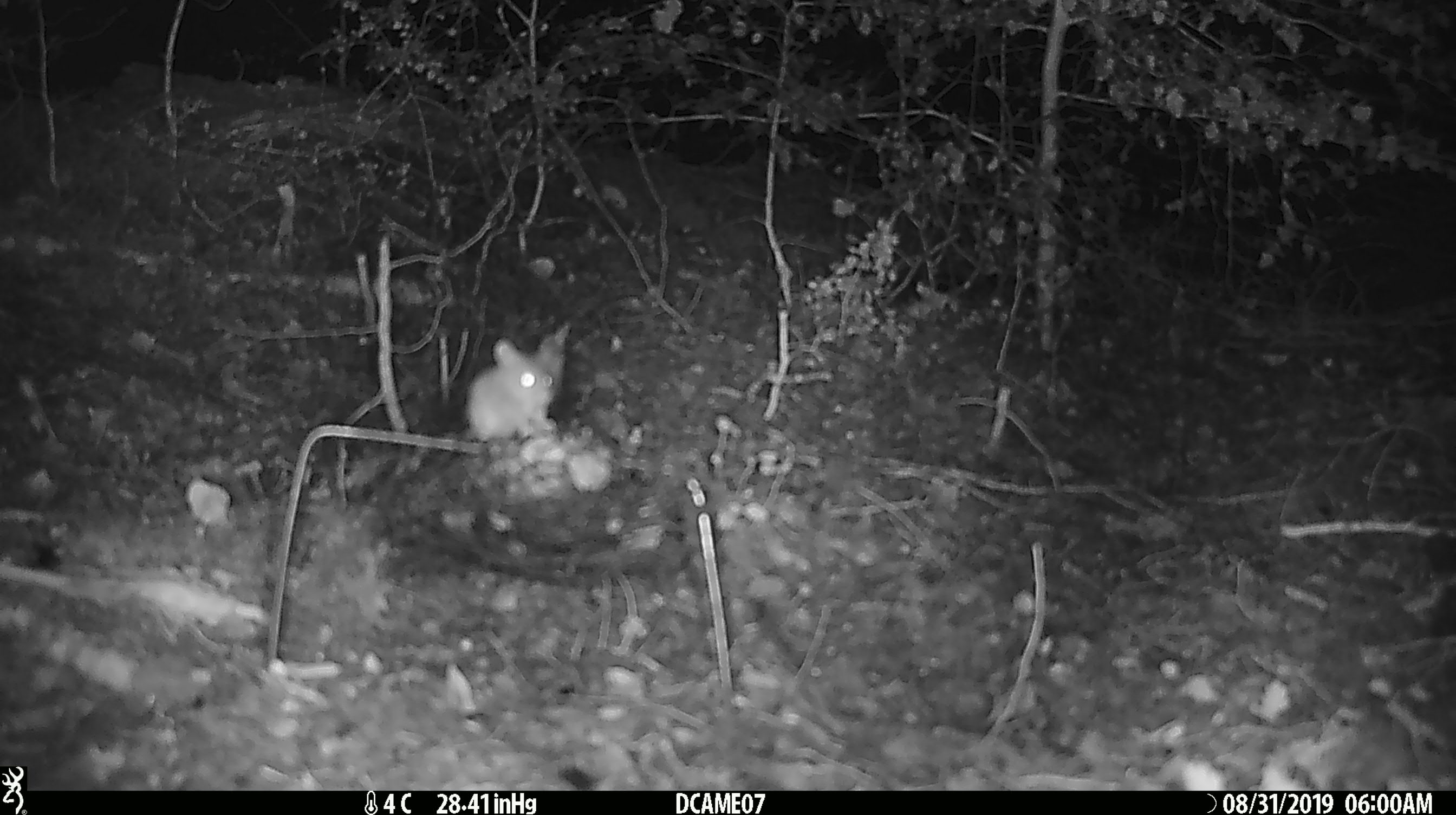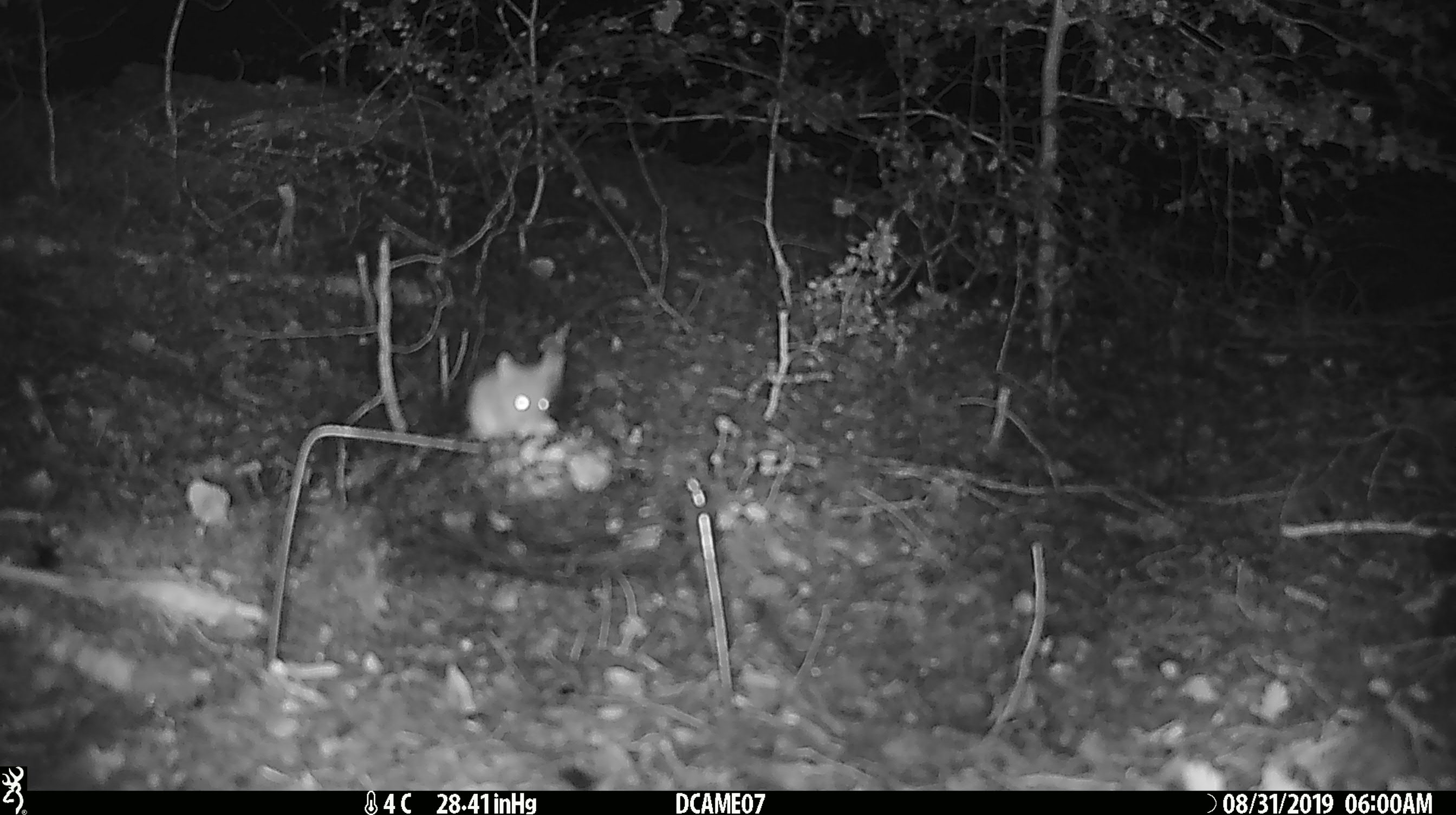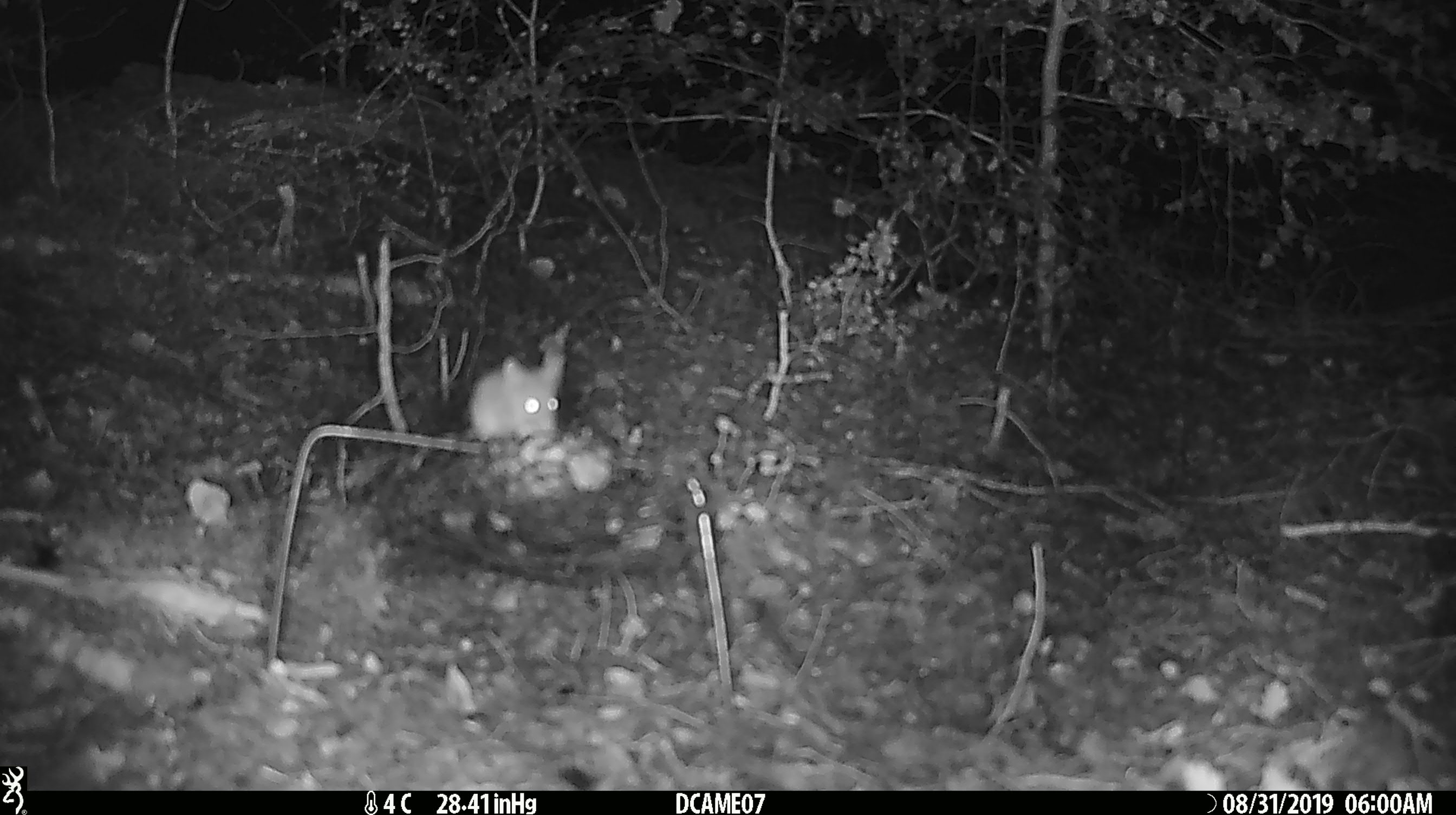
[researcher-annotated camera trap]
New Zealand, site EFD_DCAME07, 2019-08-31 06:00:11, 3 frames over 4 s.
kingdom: Animalia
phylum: Chordata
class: Mammalia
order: Rodentia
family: Muridae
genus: Mus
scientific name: Mus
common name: mouse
Mouse (Mus).